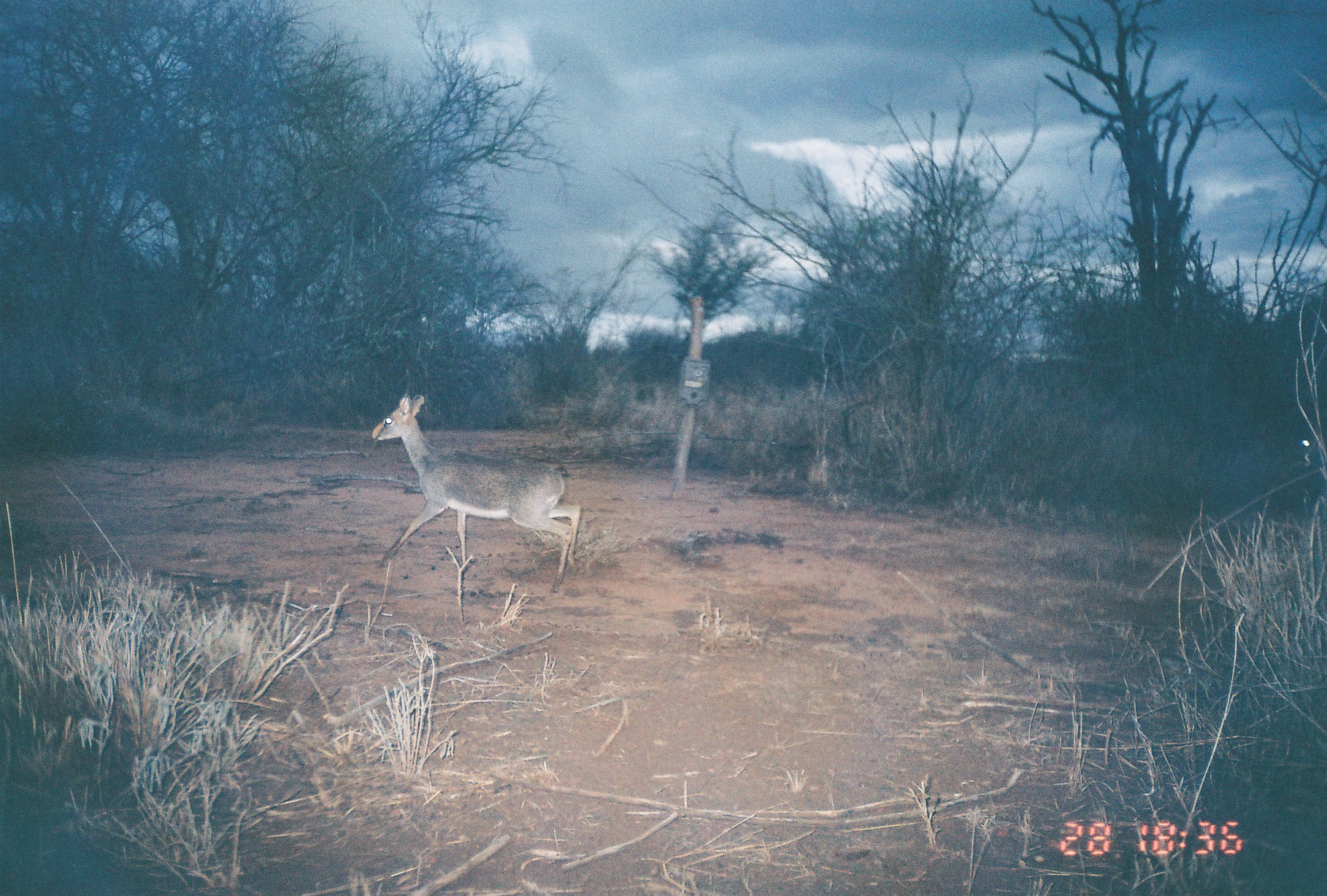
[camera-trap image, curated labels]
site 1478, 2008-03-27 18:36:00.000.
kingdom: Animalia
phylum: Chordata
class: Mammalia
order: Artiodactyla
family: Bovidae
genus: Madoqua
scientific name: Madoqua guentheri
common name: günther's dik-dik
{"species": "Madoqua guentheri (günther's dik-dik)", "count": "2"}